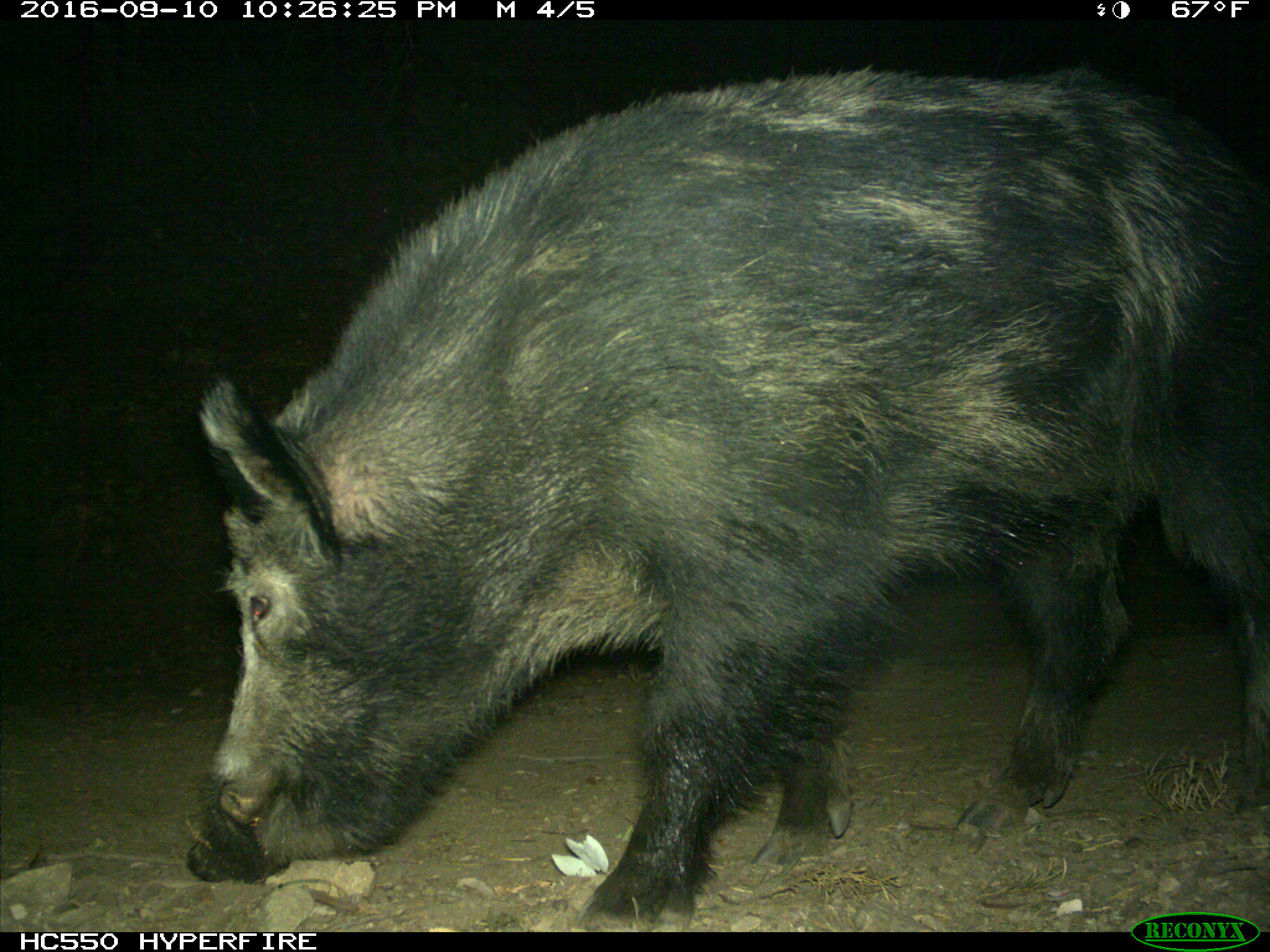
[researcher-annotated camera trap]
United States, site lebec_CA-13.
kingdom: Animalia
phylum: Chordata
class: Mammalia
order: Artiodactyla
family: Suidae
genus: Sus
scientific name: Sus scrofa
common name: wild boar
Sus scrofa (wild boar).